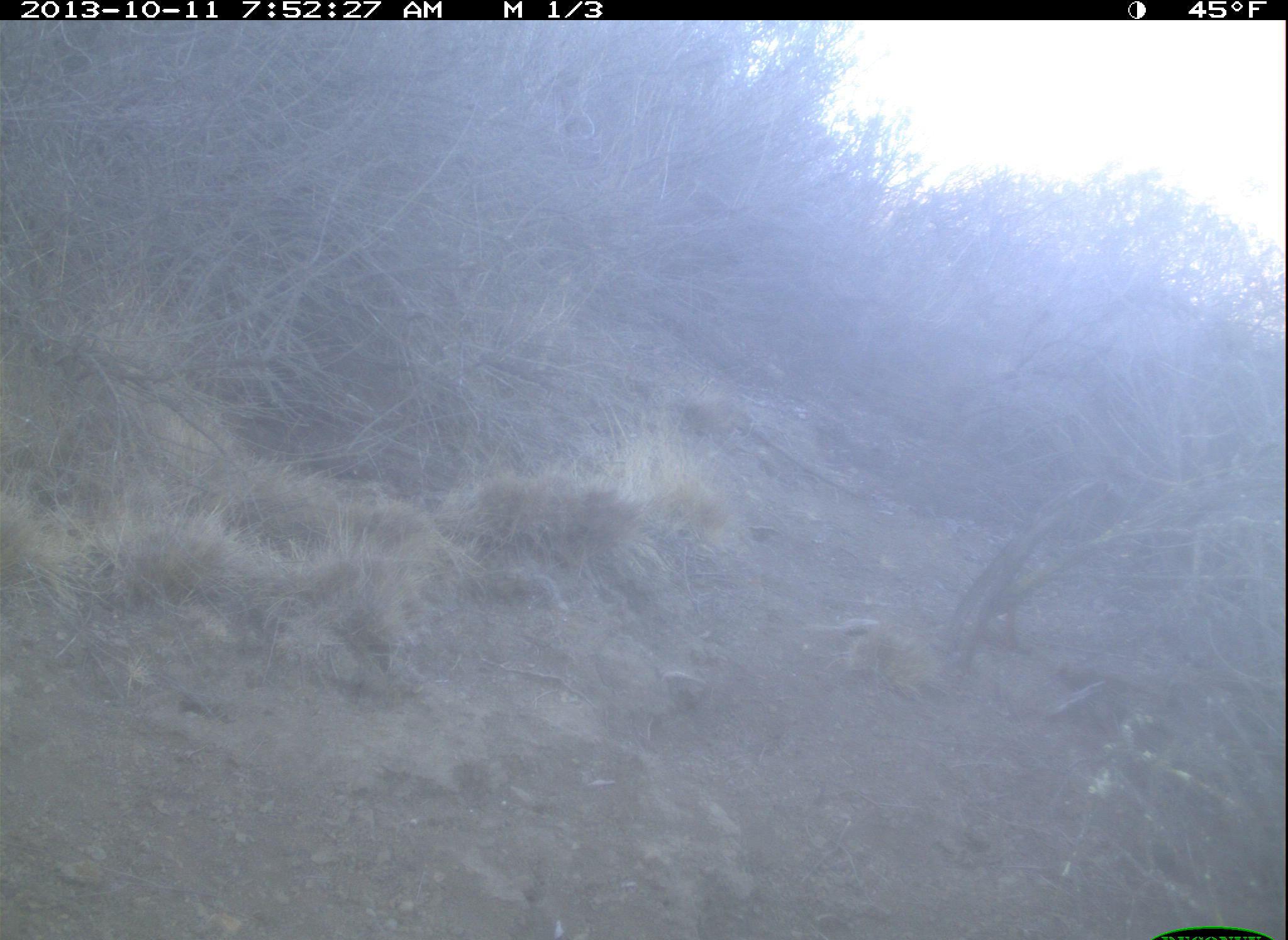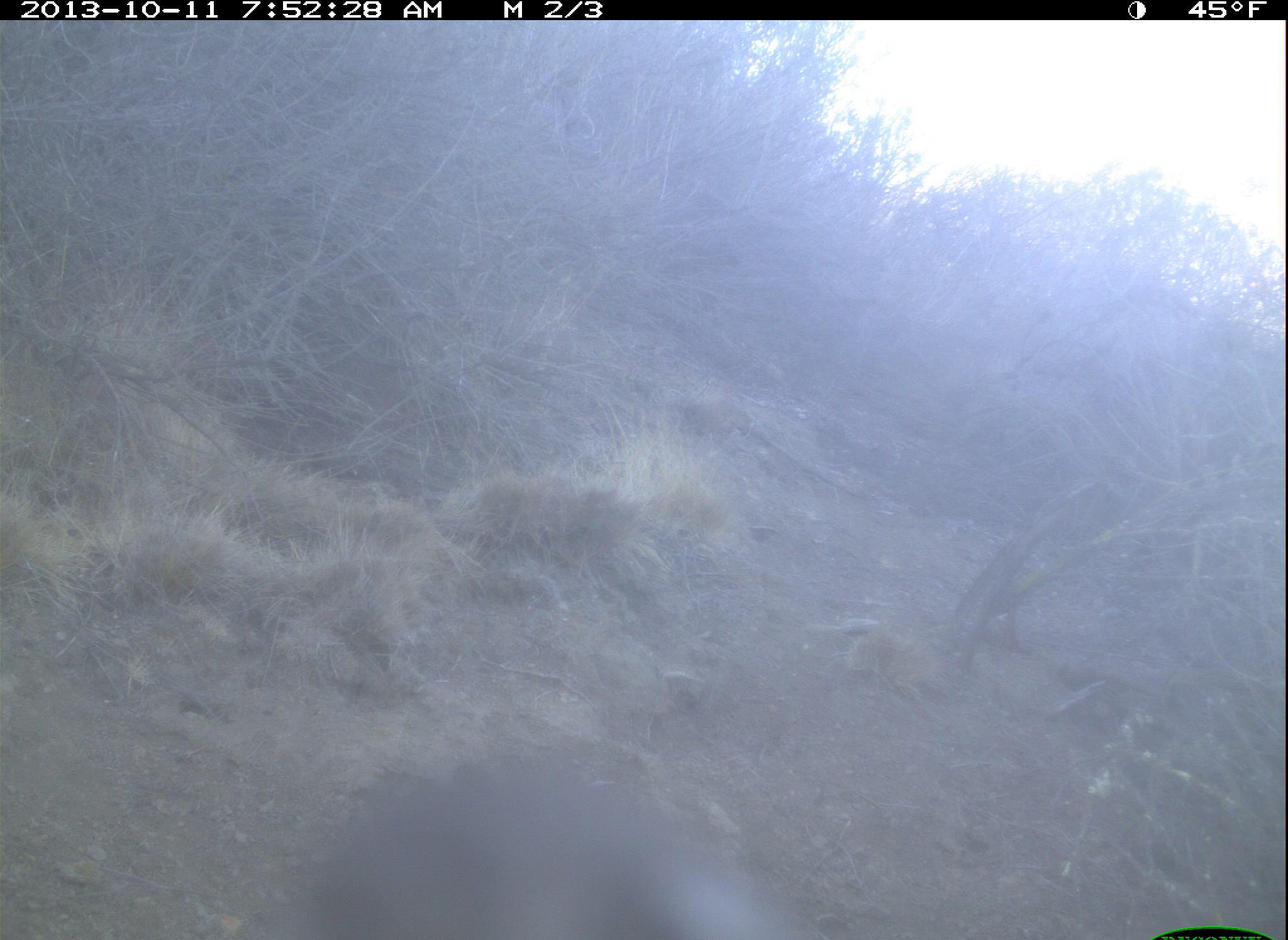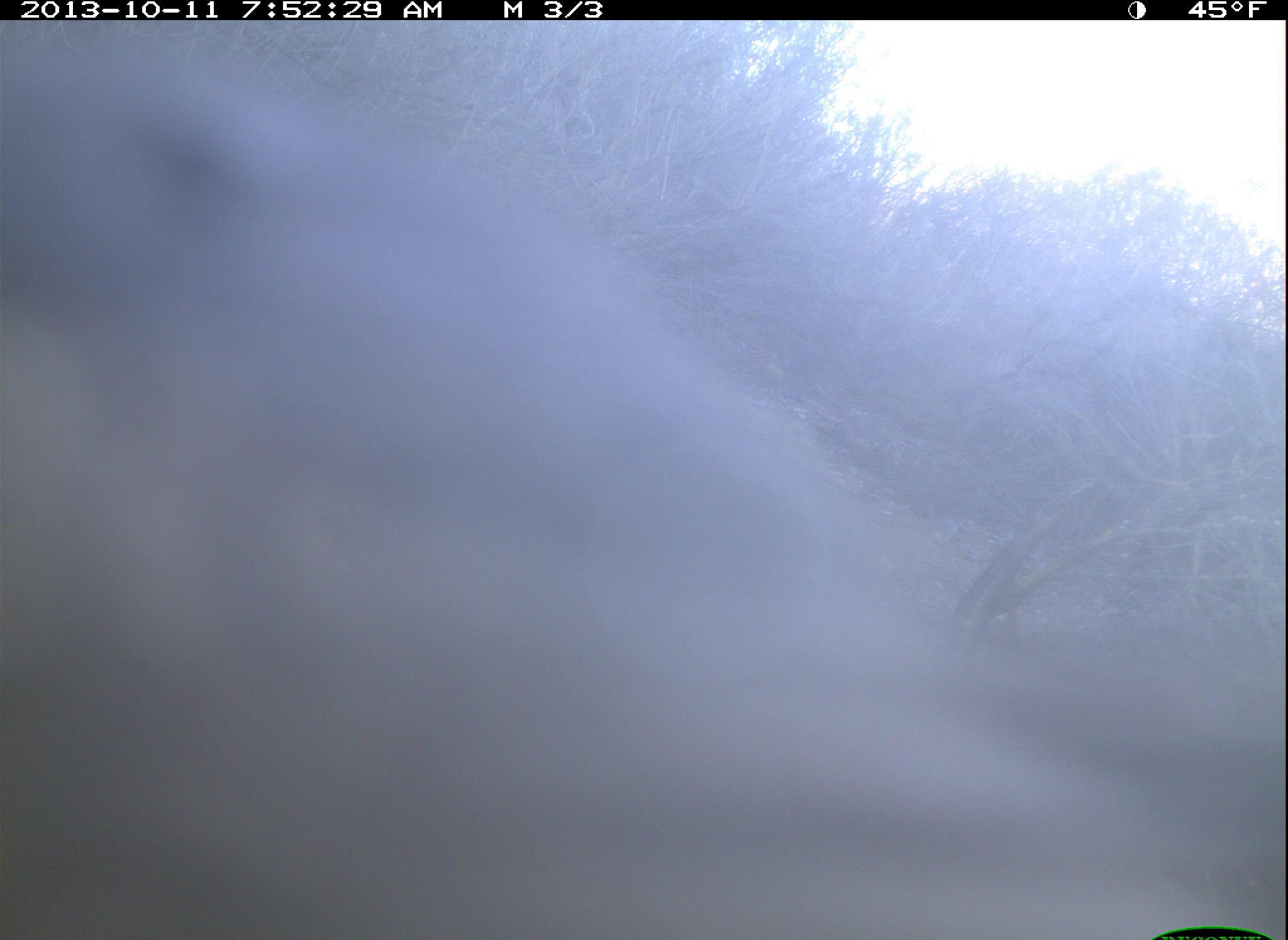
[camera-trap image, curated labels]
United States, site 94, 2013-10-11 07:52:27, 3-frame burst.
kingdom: Animalia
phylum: Chordata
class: Aves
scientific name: Aves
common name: bird